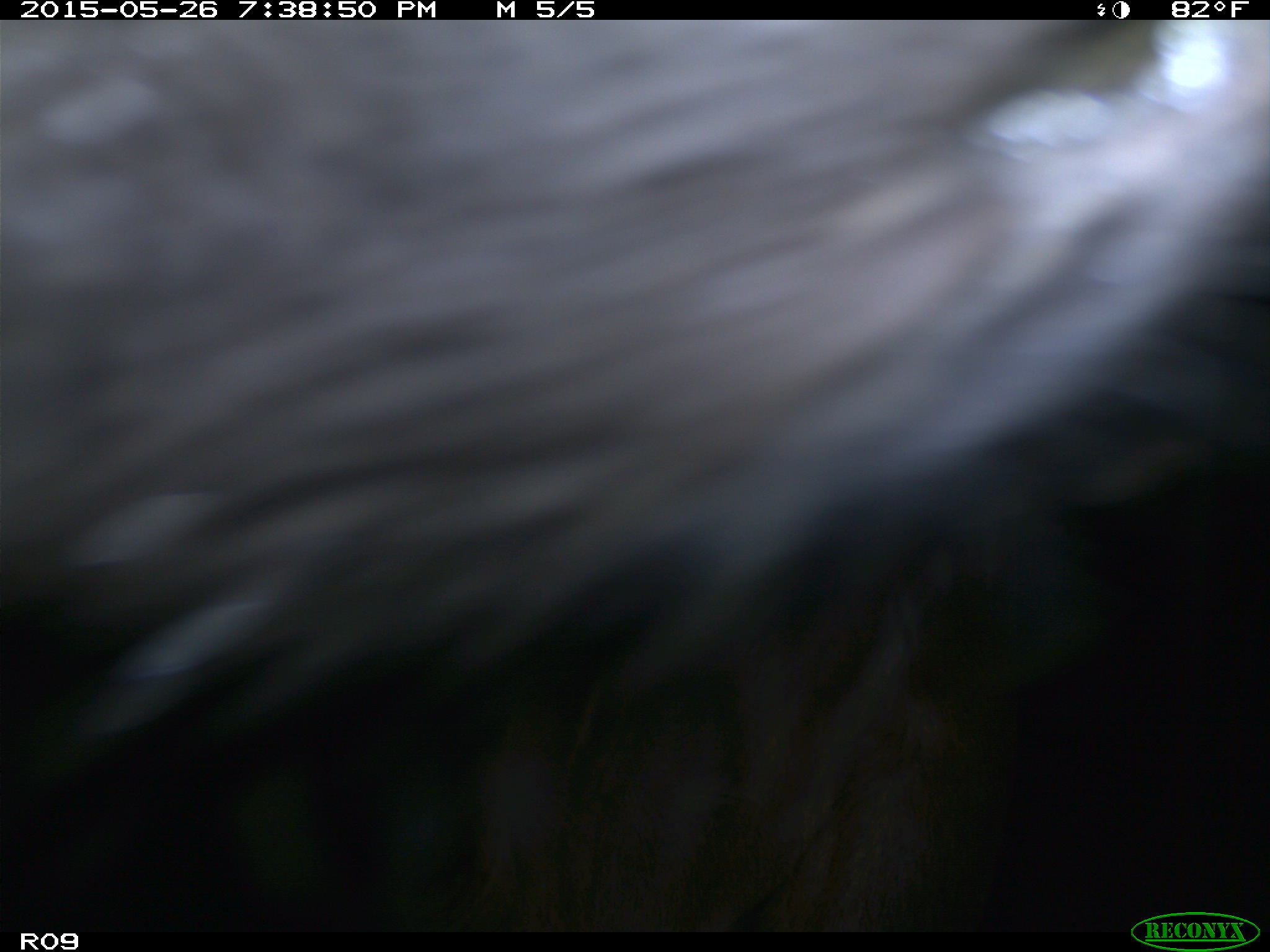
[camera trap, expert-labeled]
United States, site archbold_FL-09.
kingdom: Animalia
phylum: Chordata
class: Mammalia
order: Artiodactyla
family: Bovidae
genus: Bos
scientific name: Bos taurus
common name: domestic cow